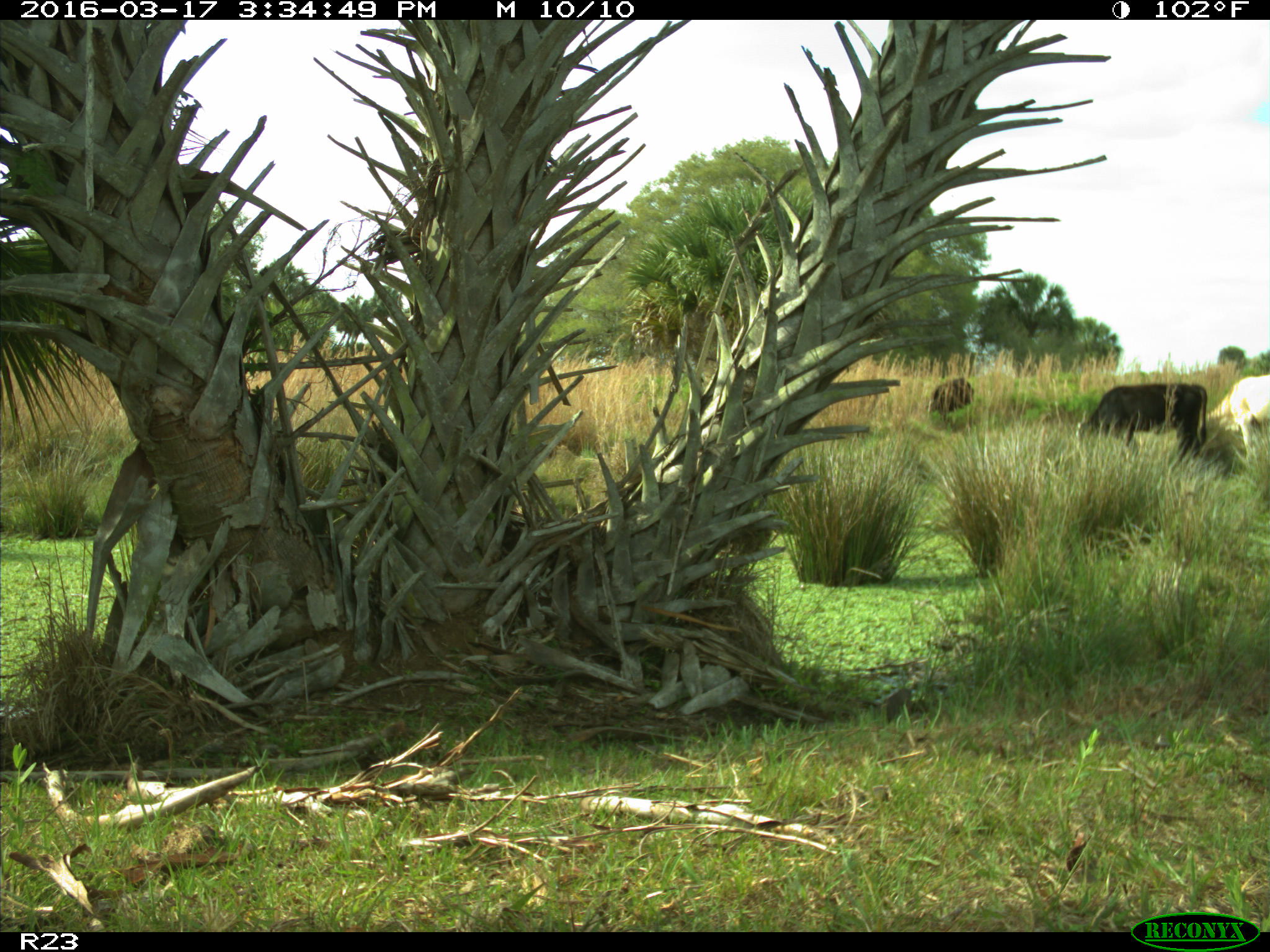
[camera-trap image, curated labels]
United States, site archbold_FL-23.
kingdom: Animalia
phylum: Chordata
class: Mammalia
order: Artiodactyla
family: Bovidae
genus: Bos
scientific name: Bos taurus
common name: domestic cow